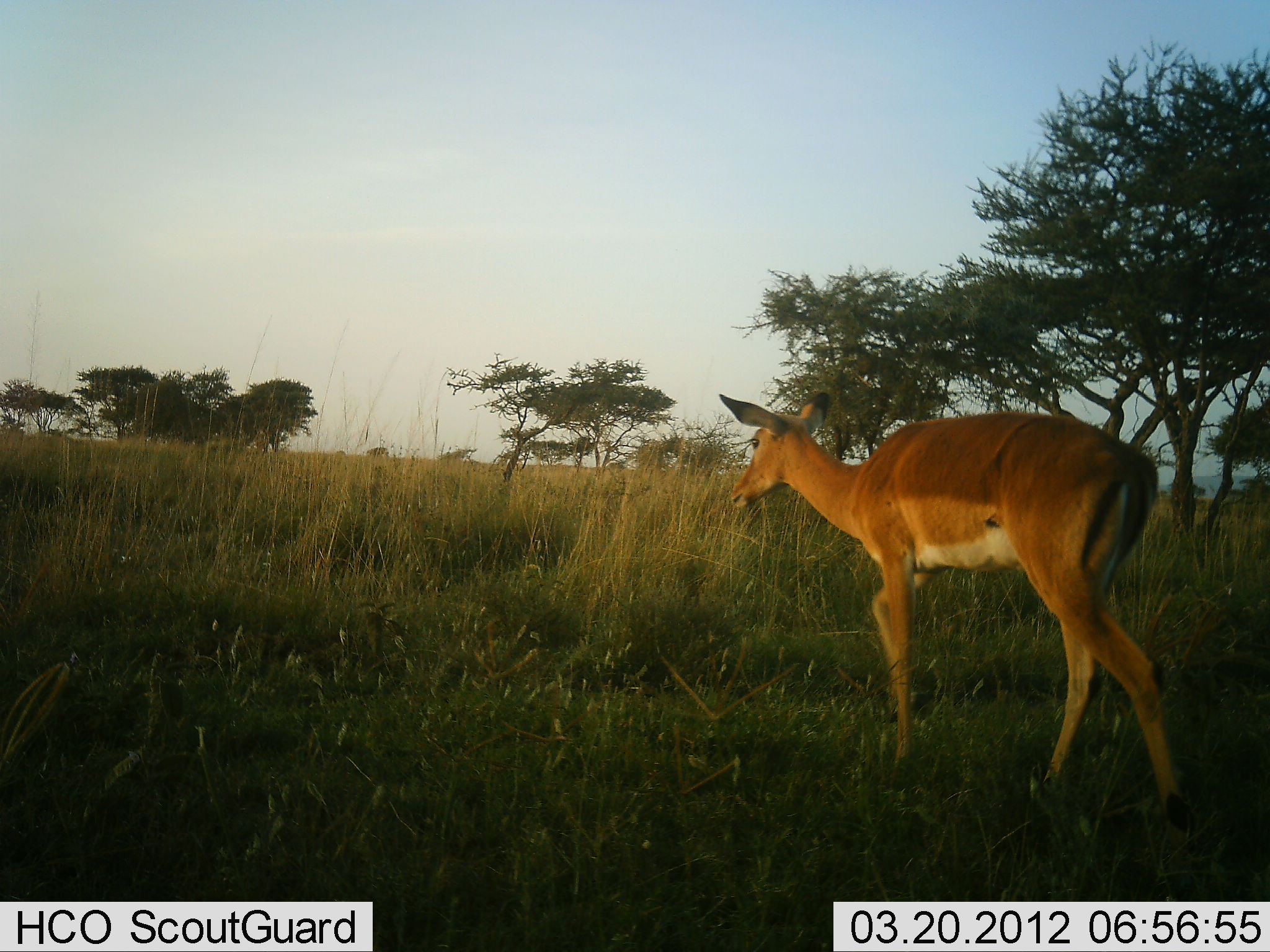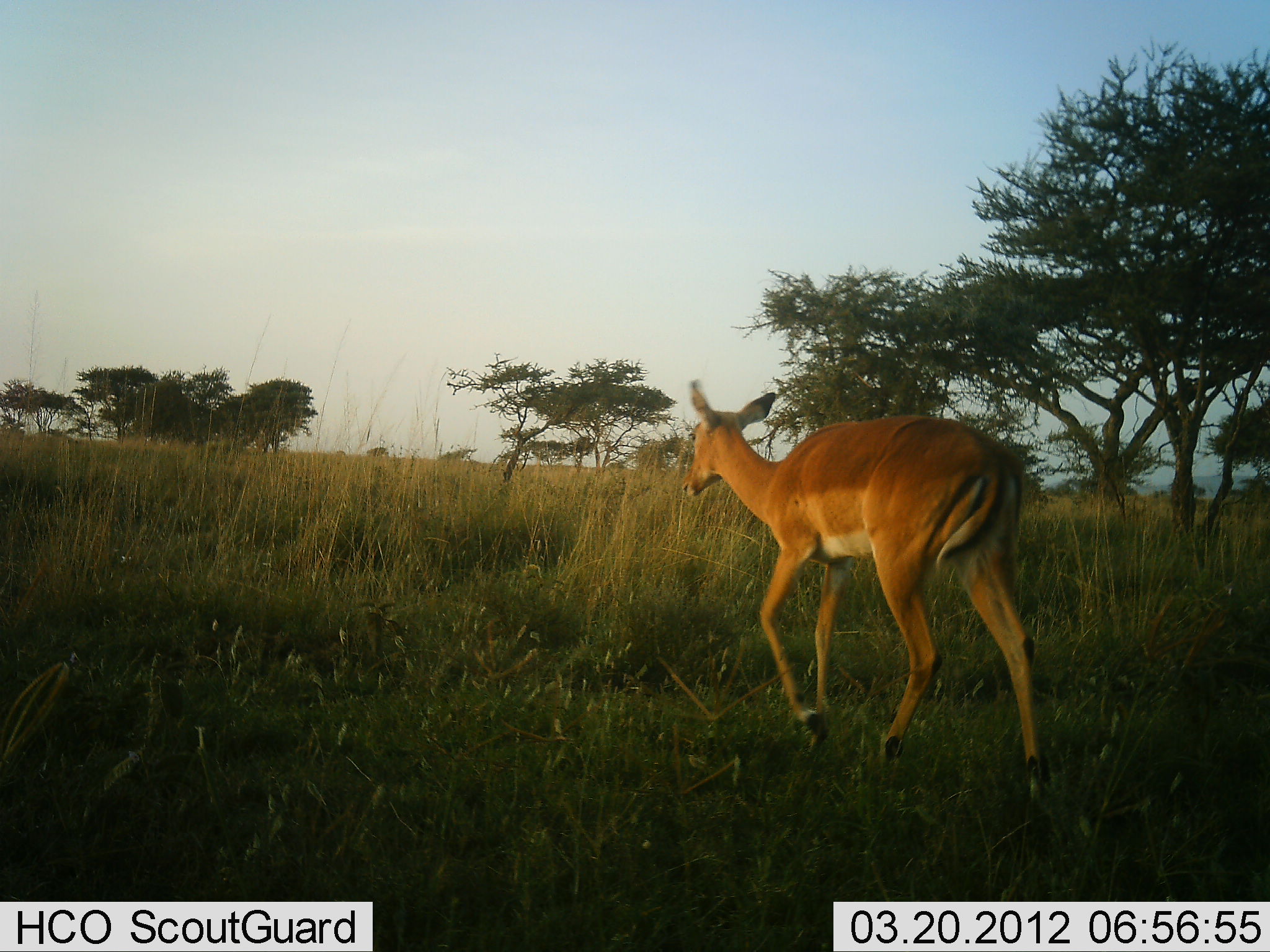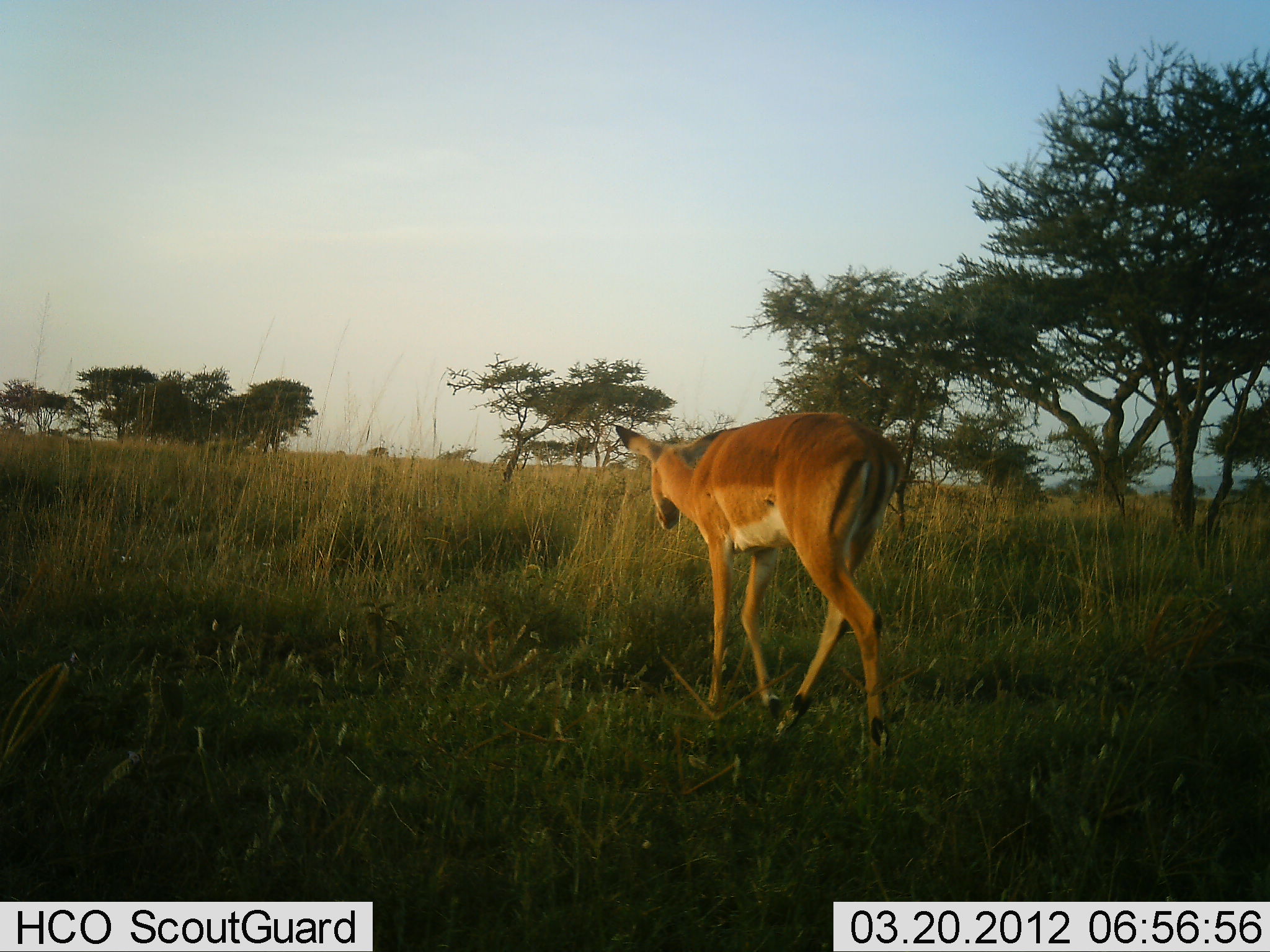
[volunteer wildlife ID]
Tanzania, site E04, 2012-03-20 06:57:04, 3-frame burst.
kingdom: Animalia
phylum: Chordata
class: Mammalia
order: Artiodactyla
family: Bovidae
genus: Aepyceros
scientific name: Aepyceros melampus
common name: impala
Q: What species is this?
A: Impala (Aepyceros melampus).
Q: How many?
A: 1.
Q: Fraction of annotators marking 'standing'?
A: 0%.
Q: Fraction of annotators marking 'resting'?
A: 0%.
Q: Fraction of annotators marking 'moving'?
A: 100%.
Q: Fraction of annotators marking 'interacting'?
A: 0%.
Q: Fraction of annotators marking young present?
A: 4%.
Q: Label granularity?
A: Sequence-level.